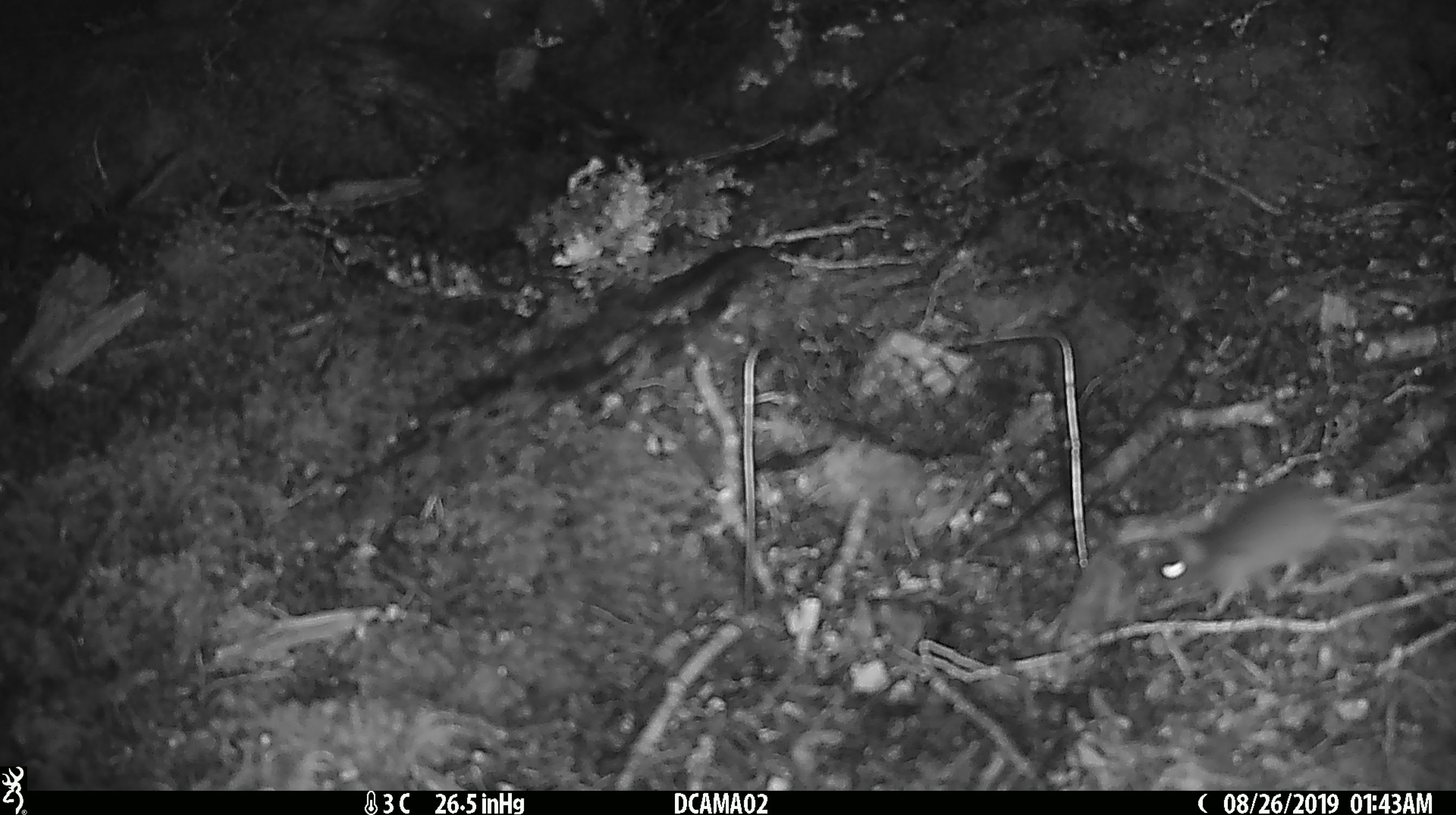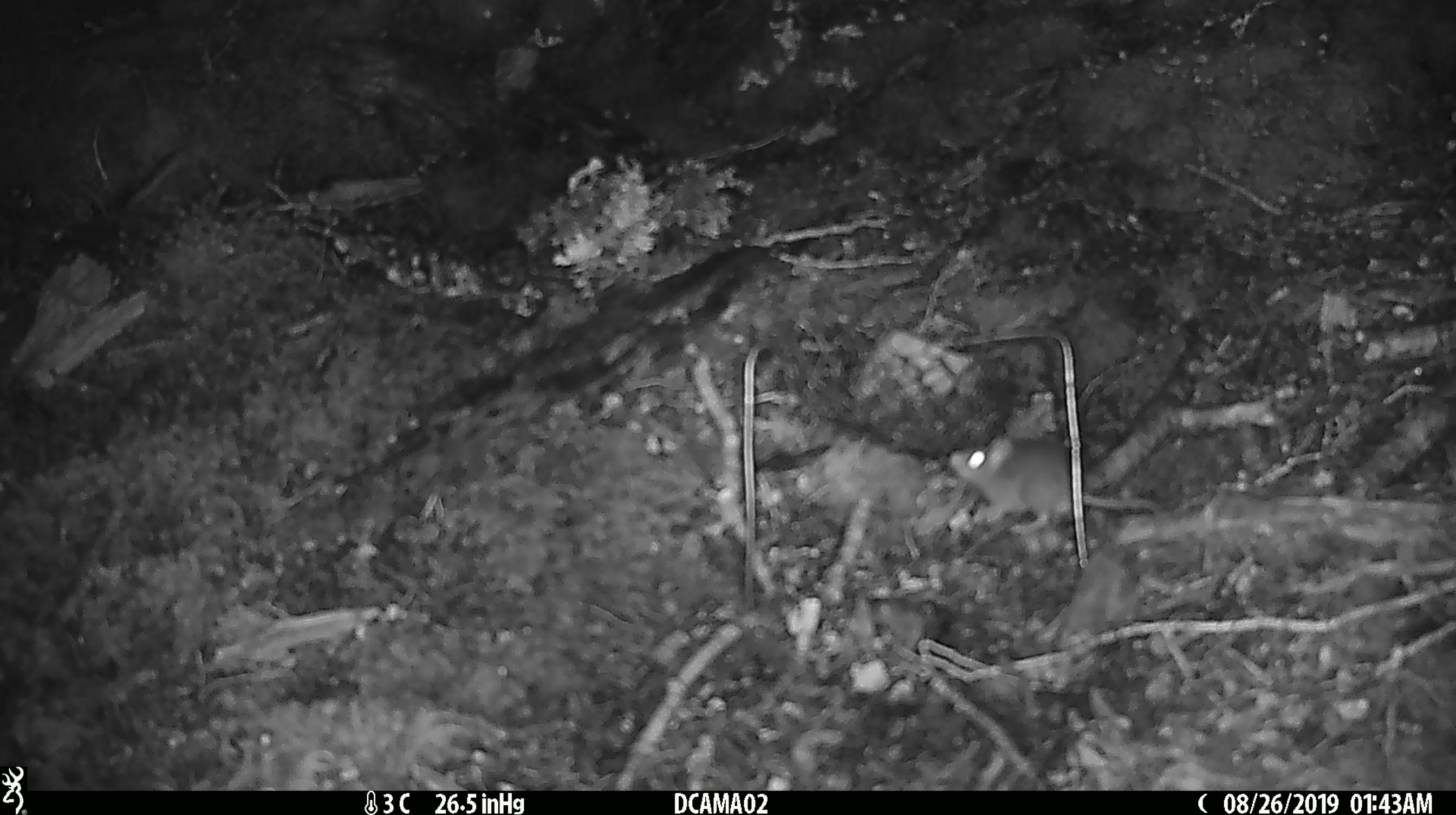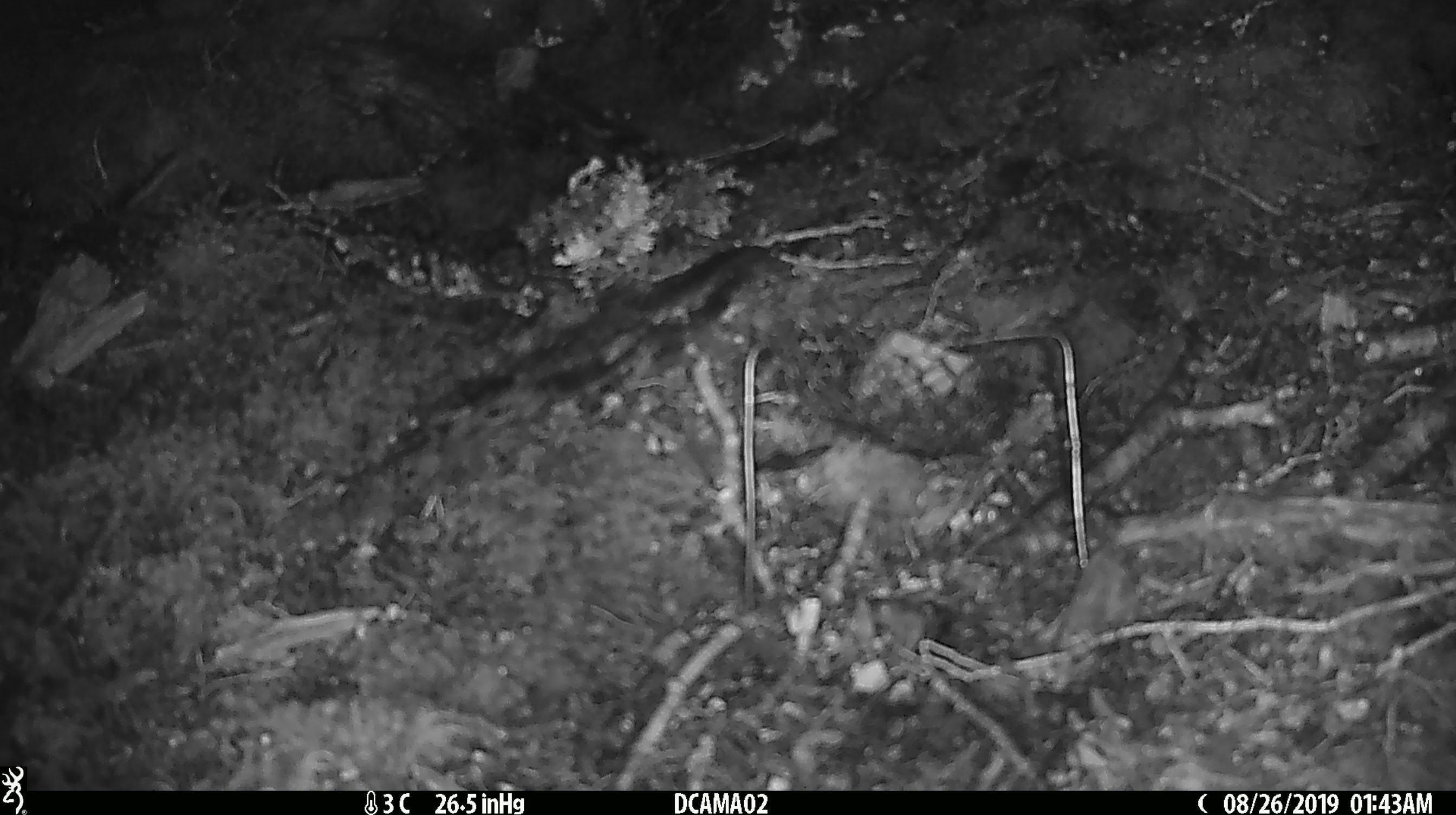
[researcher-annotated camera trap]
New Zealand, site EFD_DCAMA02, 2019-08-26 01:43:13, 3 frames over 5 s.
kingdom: Animalia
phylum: Chordata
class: Mammalia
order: Rodentia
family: Muridae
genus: Mus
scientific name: Mus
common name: mouse